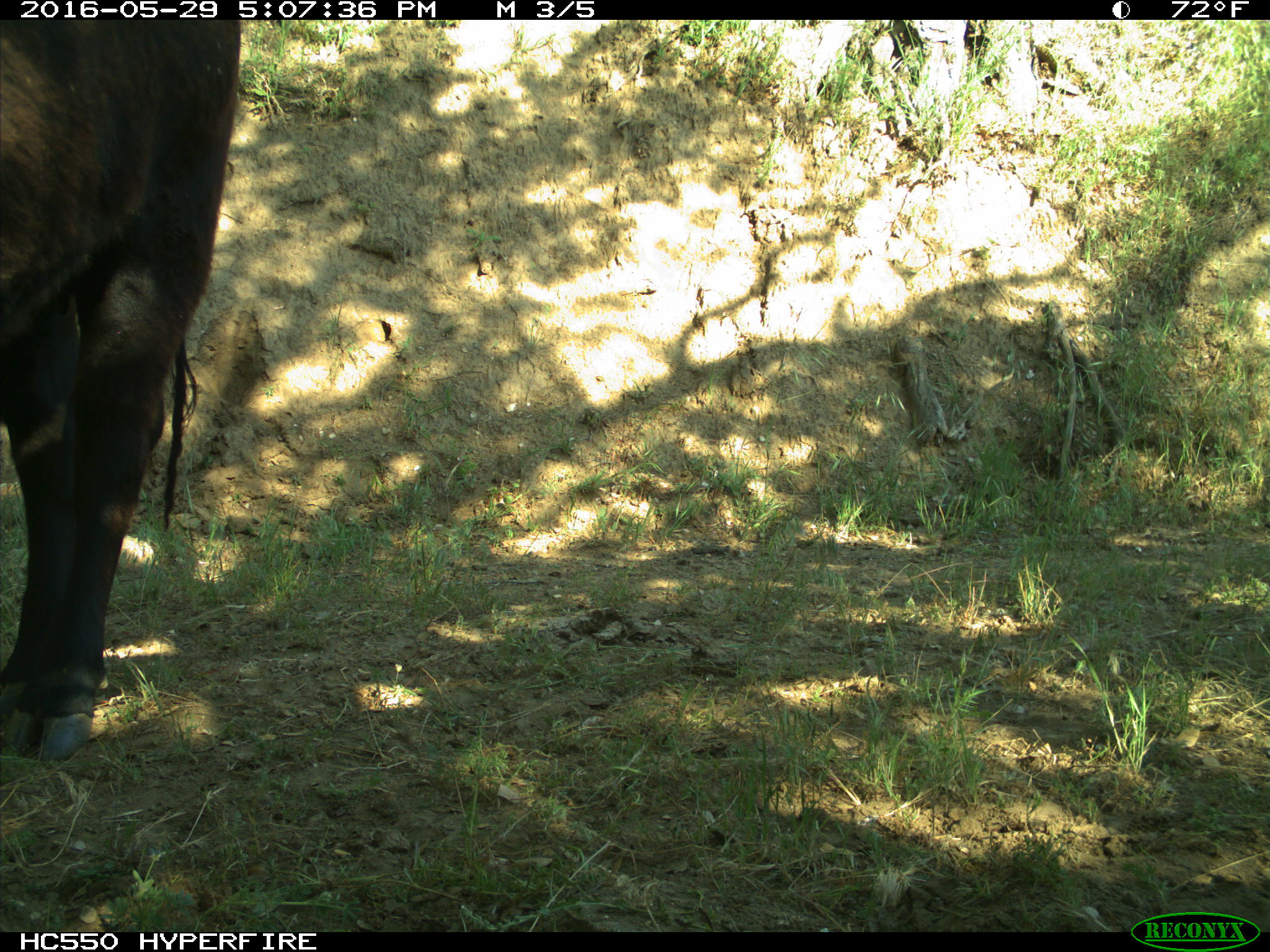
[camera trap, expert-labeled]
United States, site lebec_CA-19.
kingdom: Animalia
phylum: Chordata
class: Mammalia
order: Artiodactyla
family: Bovidae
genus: Bos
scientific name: Bos taurus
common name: domestic cow